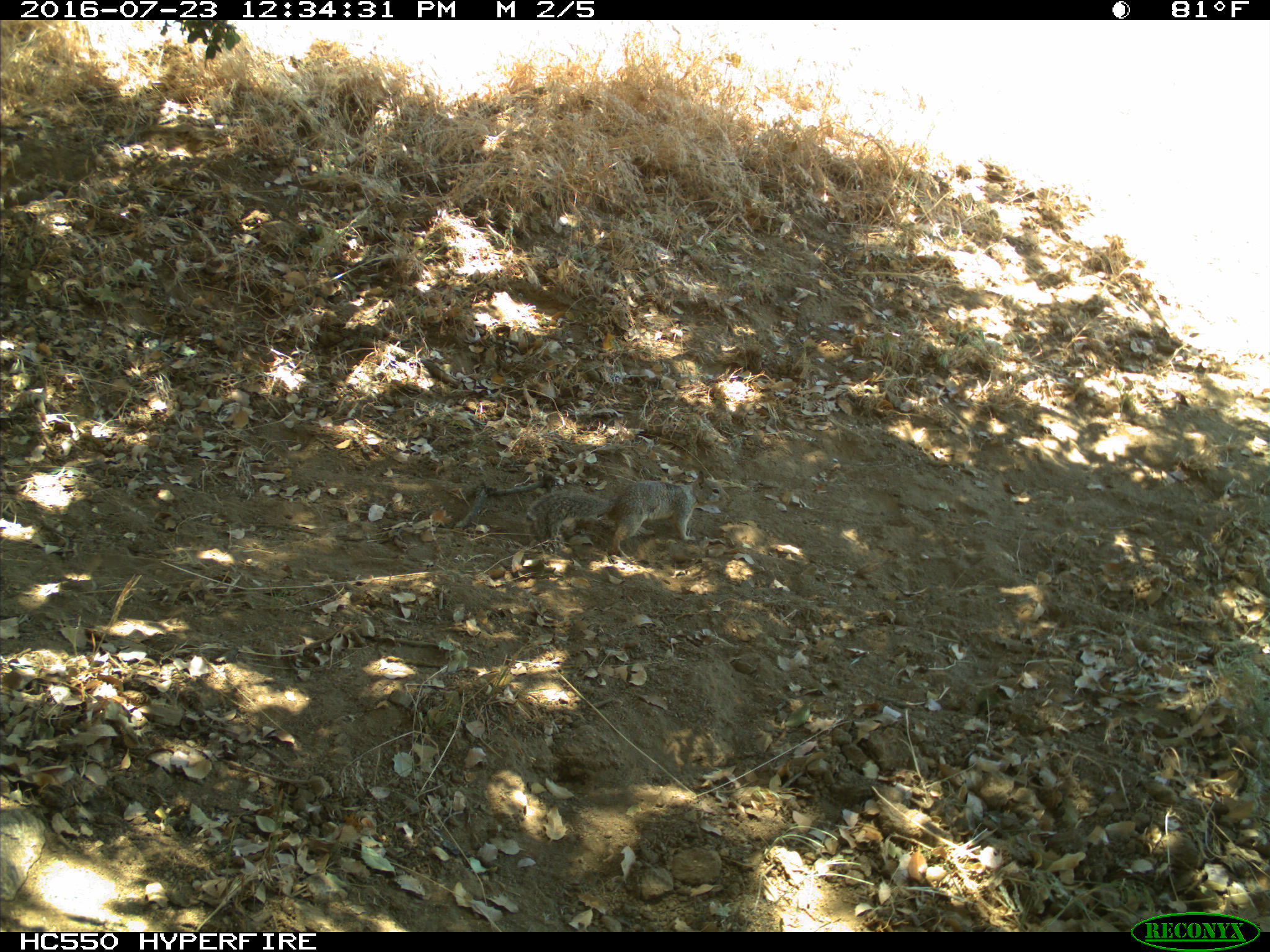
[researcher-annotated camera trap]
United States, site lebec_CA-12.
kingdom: Animalia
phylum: Chordata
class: Mammalia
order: Rodentia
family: Sciuridae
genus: Otospermophilus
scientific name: Otospermophilus beecheyi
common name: california ground squirrel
Otospermophilus beecheyi (california ground squirrel).